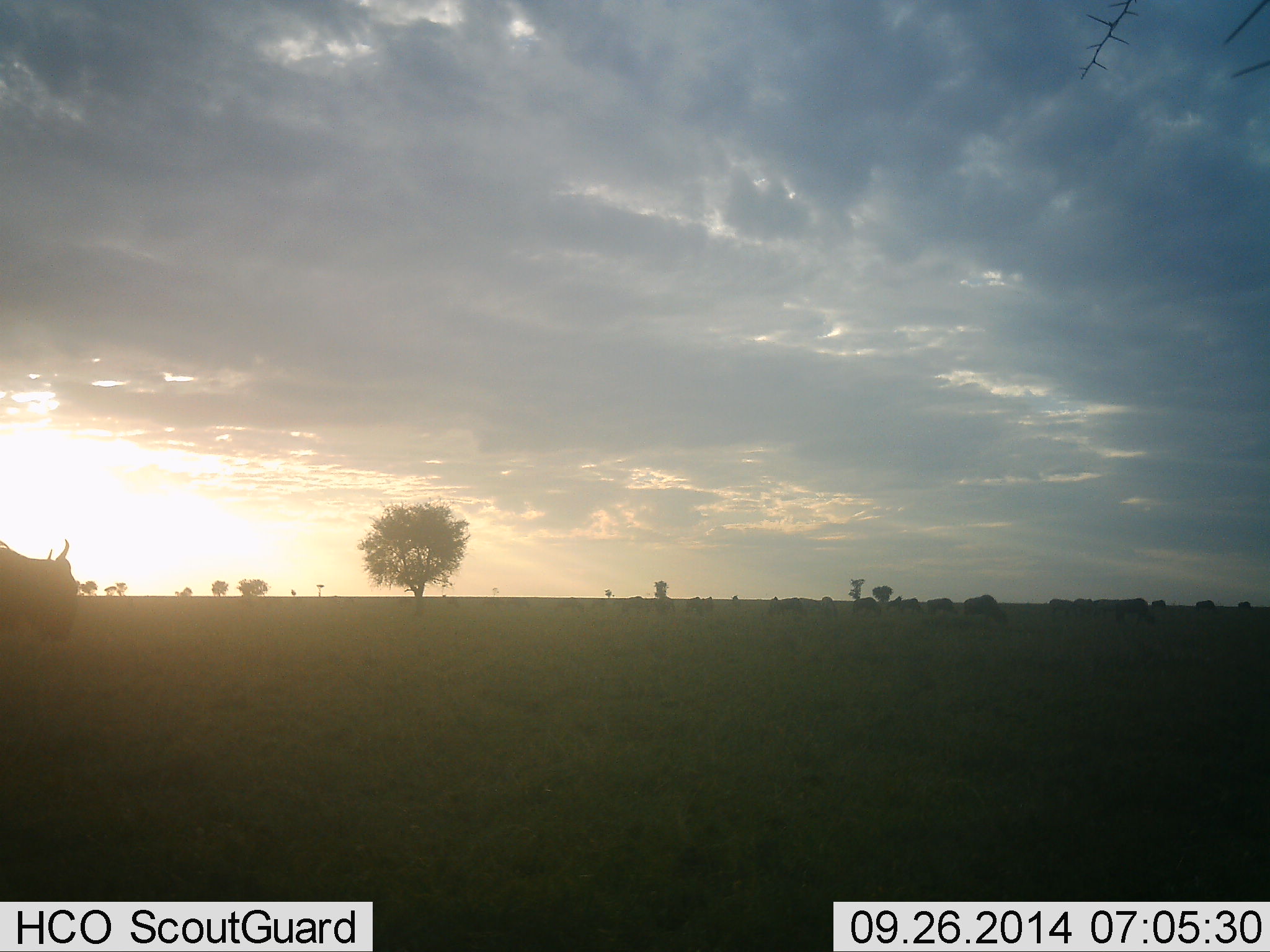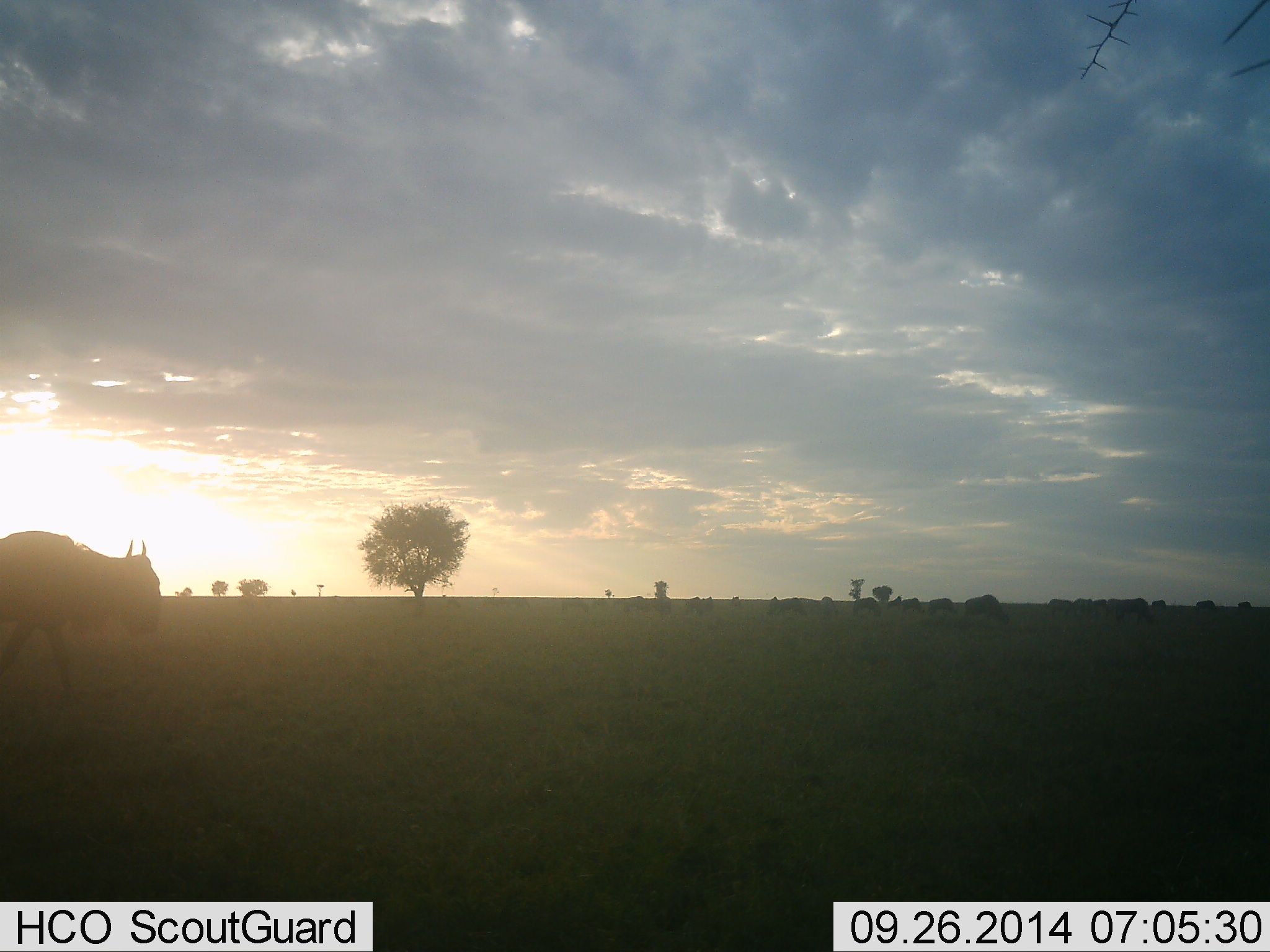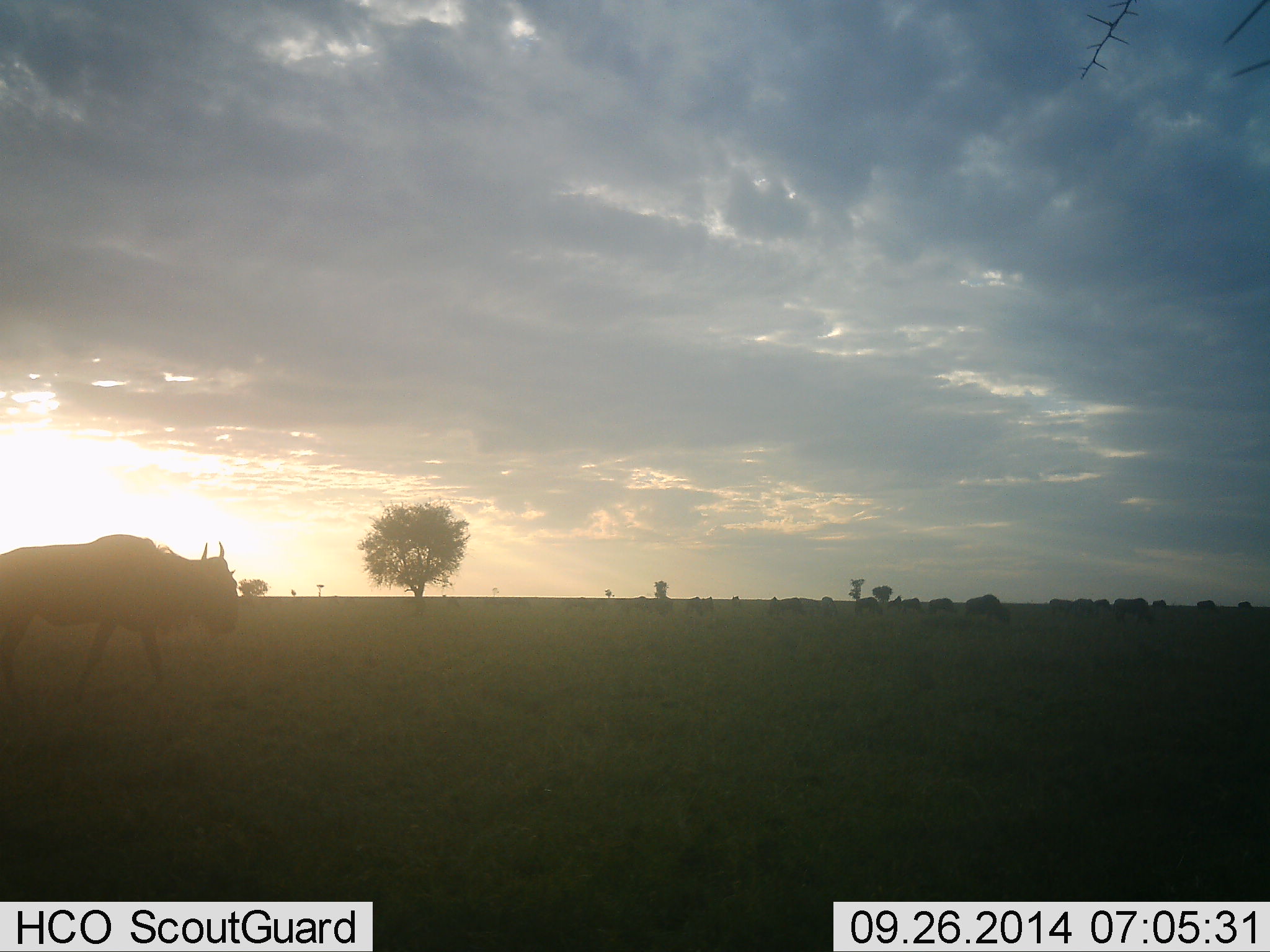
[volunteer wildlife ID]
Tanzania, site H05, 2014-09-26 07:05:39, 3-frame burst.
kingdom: Animalia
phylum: Chordata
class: Mammalia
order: Artiodactyla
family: Bovidae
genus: Connochaetes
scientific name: Connochaetes taurinus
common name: blue wildebeest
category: wildebeest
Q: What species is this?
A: Wildebeest (blue wildebeest) (Connochaetes taurinus).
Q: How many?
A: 11-50.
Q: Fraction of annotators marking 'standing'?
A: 20%.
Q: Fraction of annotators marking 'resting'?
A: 0%.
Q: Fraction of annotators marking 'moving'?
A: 80%.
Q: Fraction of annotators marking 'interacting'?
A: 0%.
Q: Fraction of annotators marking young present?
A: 0%.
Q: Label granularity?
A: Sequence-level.